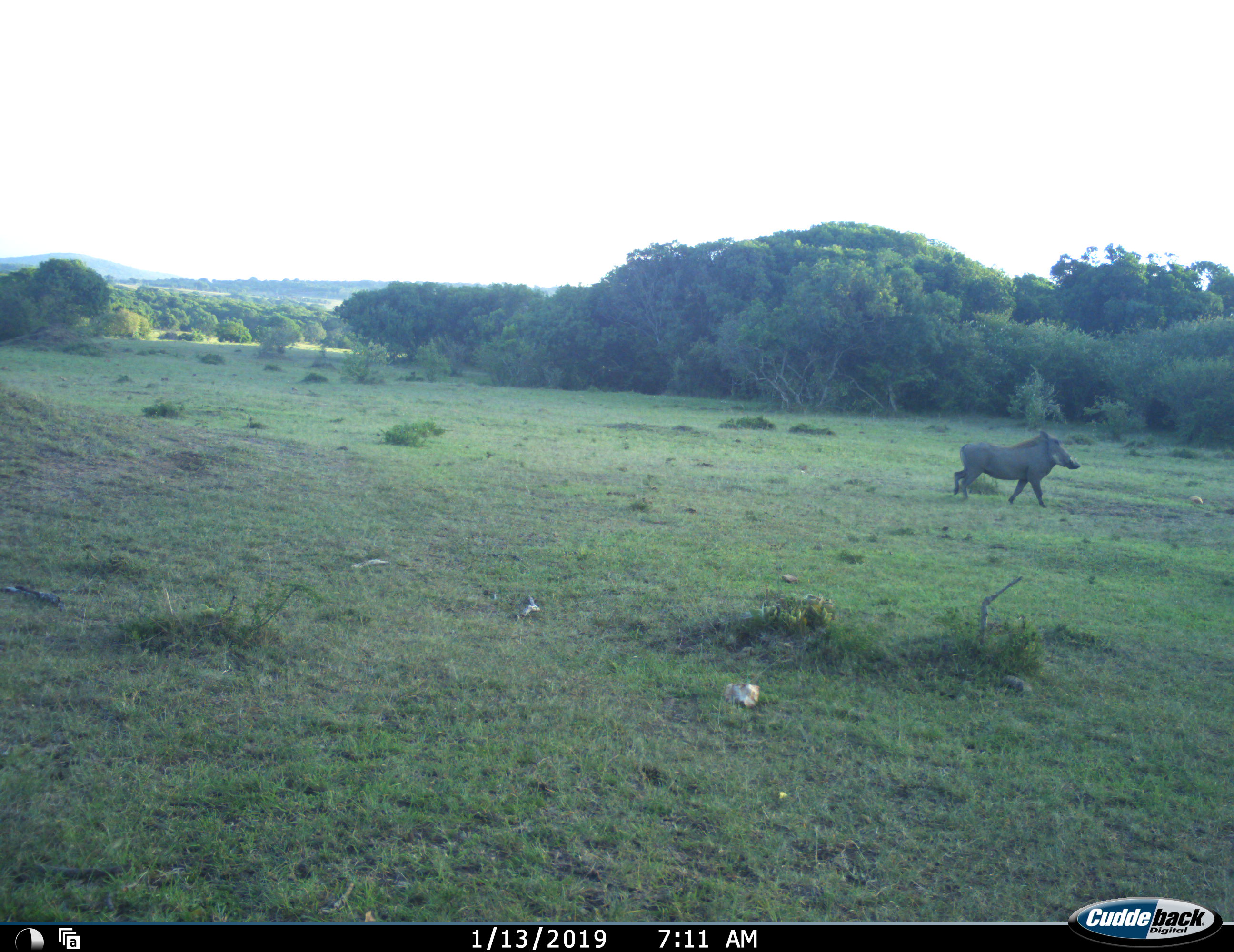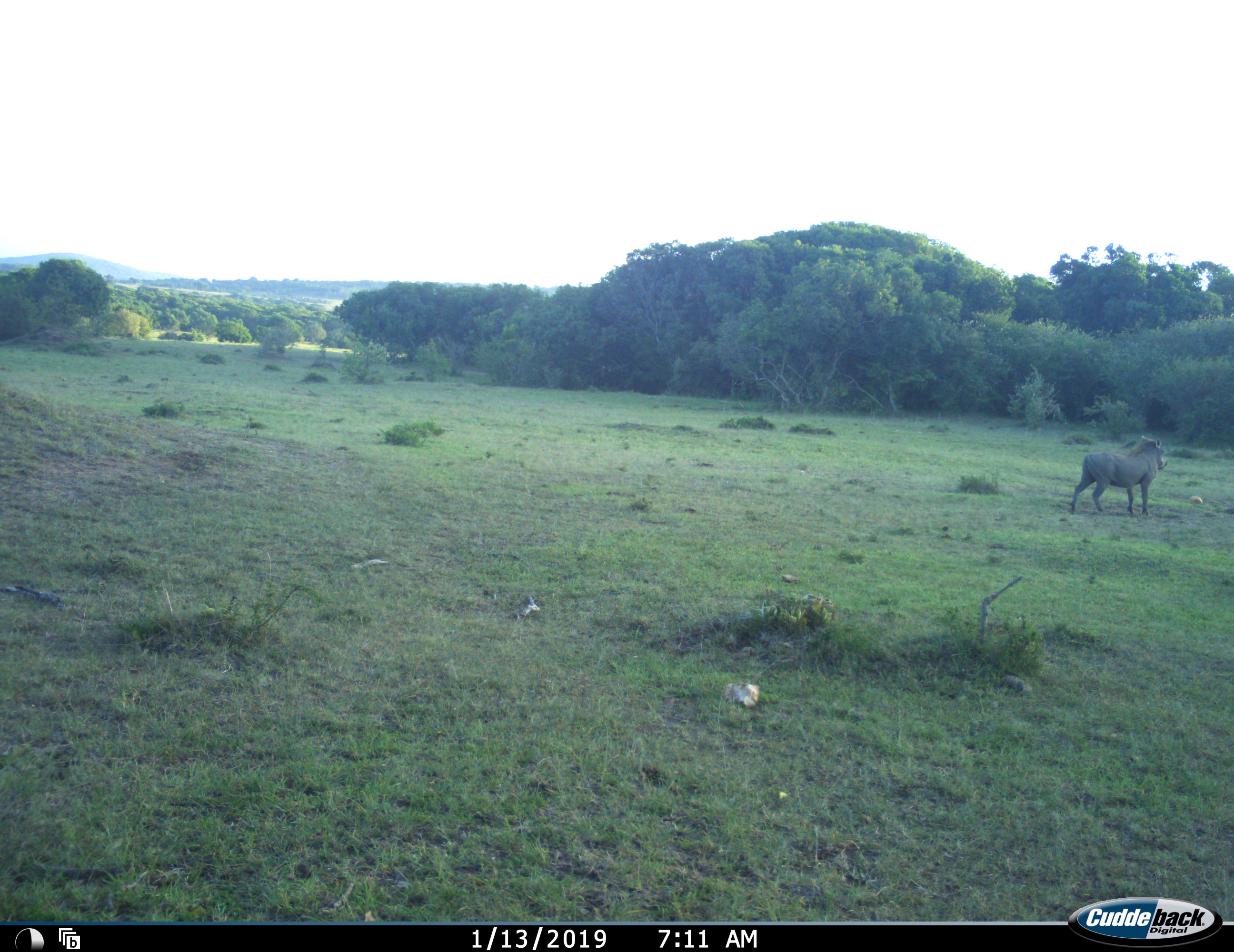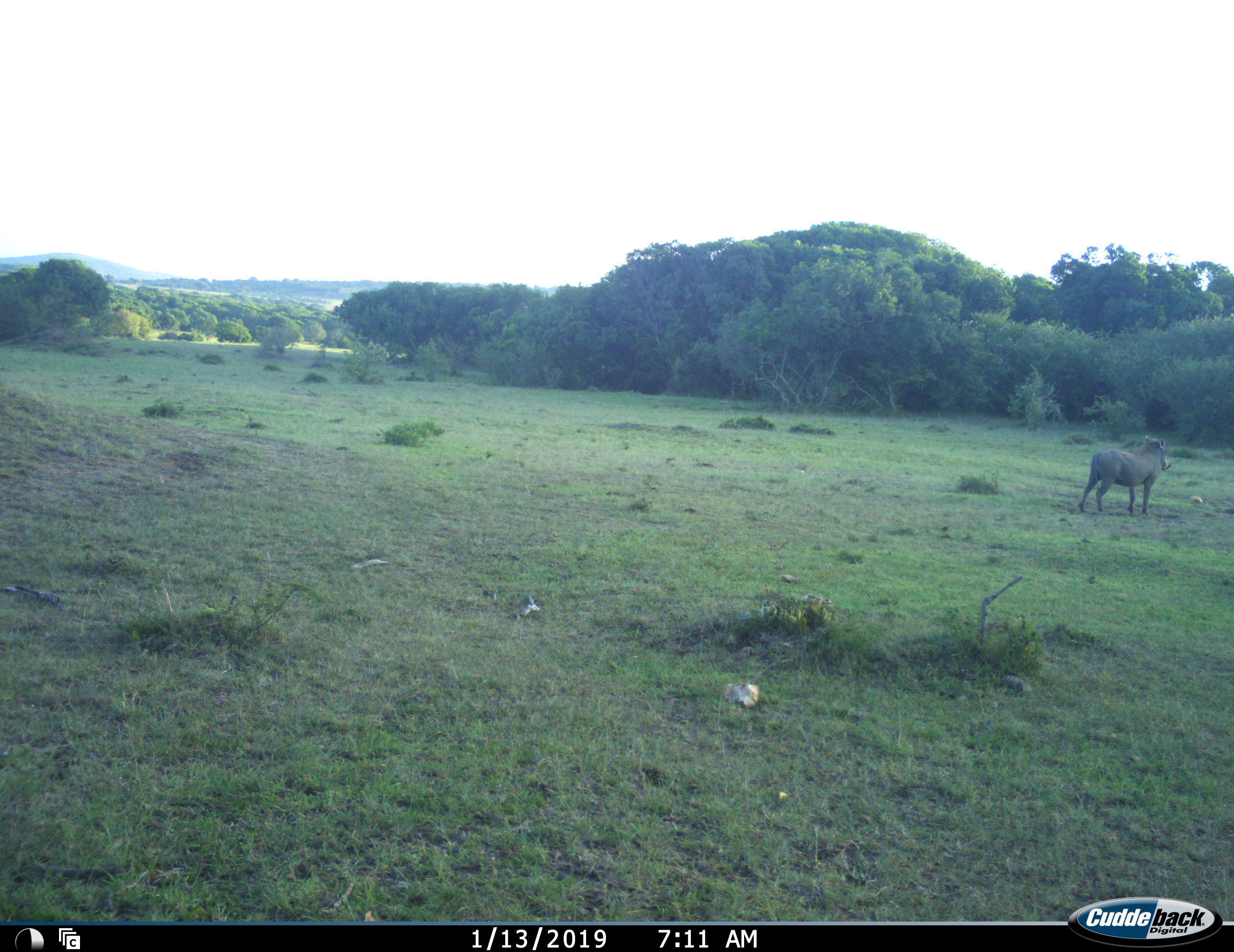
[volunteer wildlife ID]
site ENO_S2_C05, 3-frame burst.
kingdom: Animalia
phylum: Chordata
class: Mammalia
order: Artiodactyla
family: Suidae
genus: Phacochoerus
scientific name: Phacochoerus africanus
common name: warthog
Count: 1.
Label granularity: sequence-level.